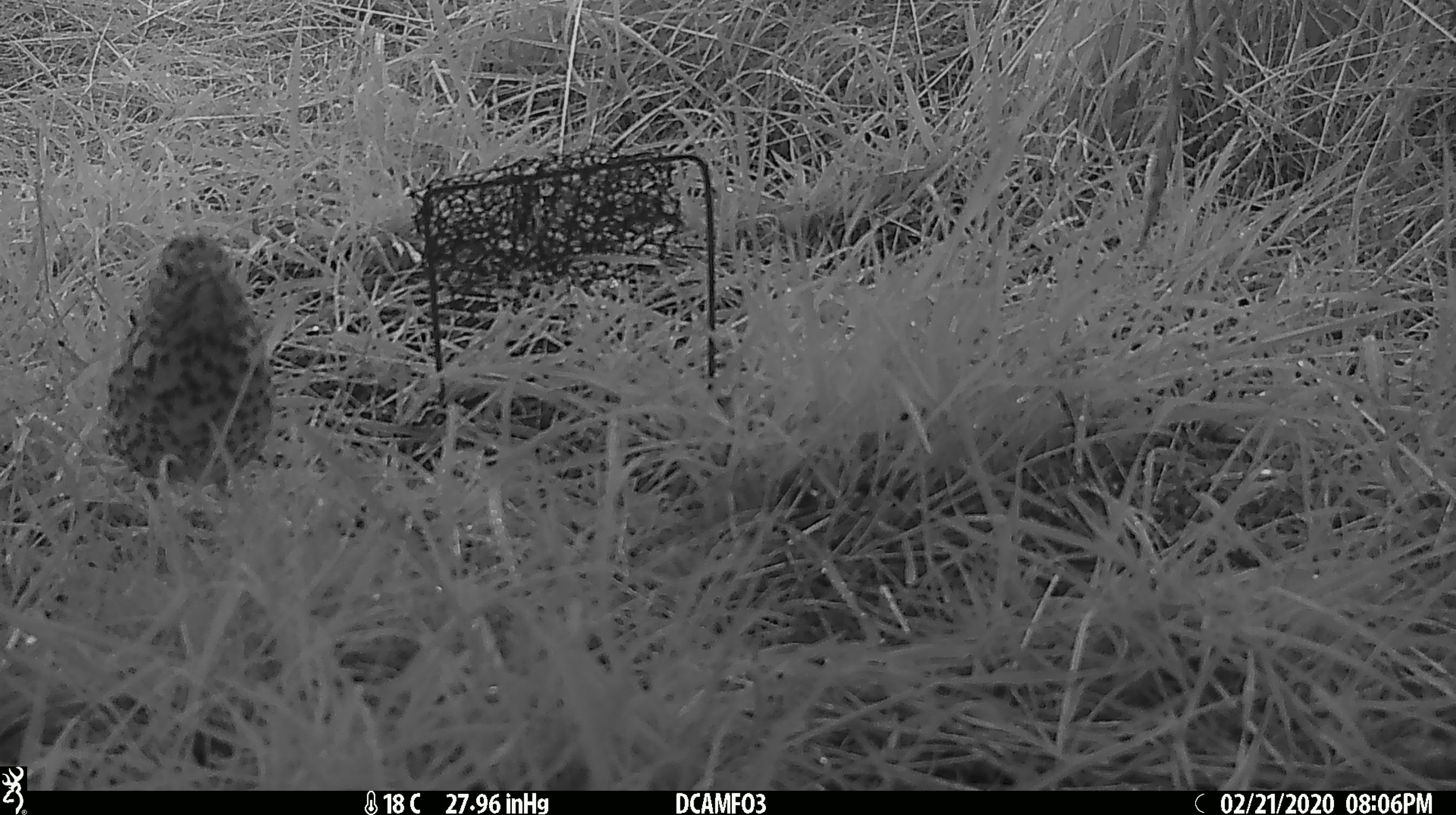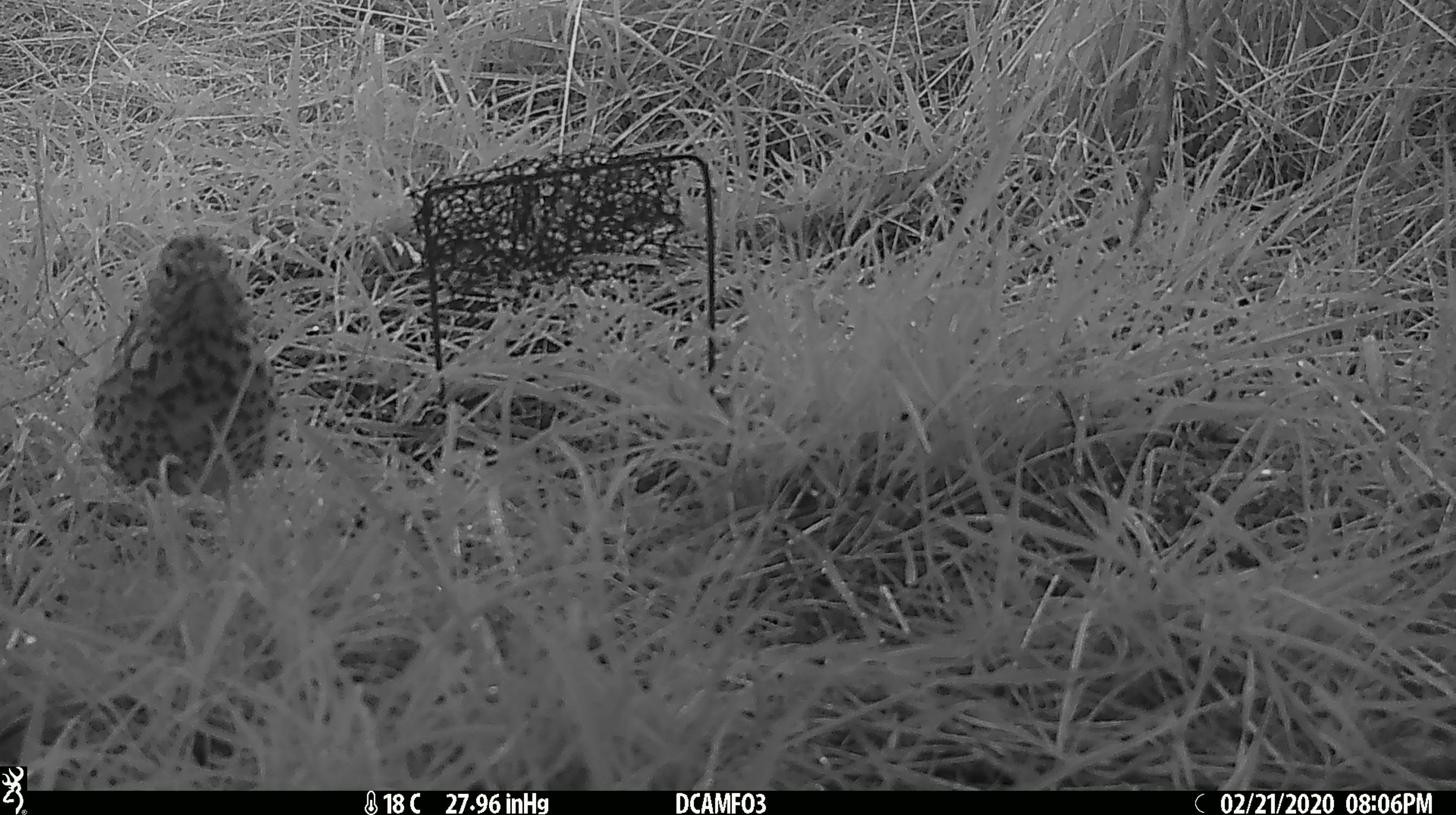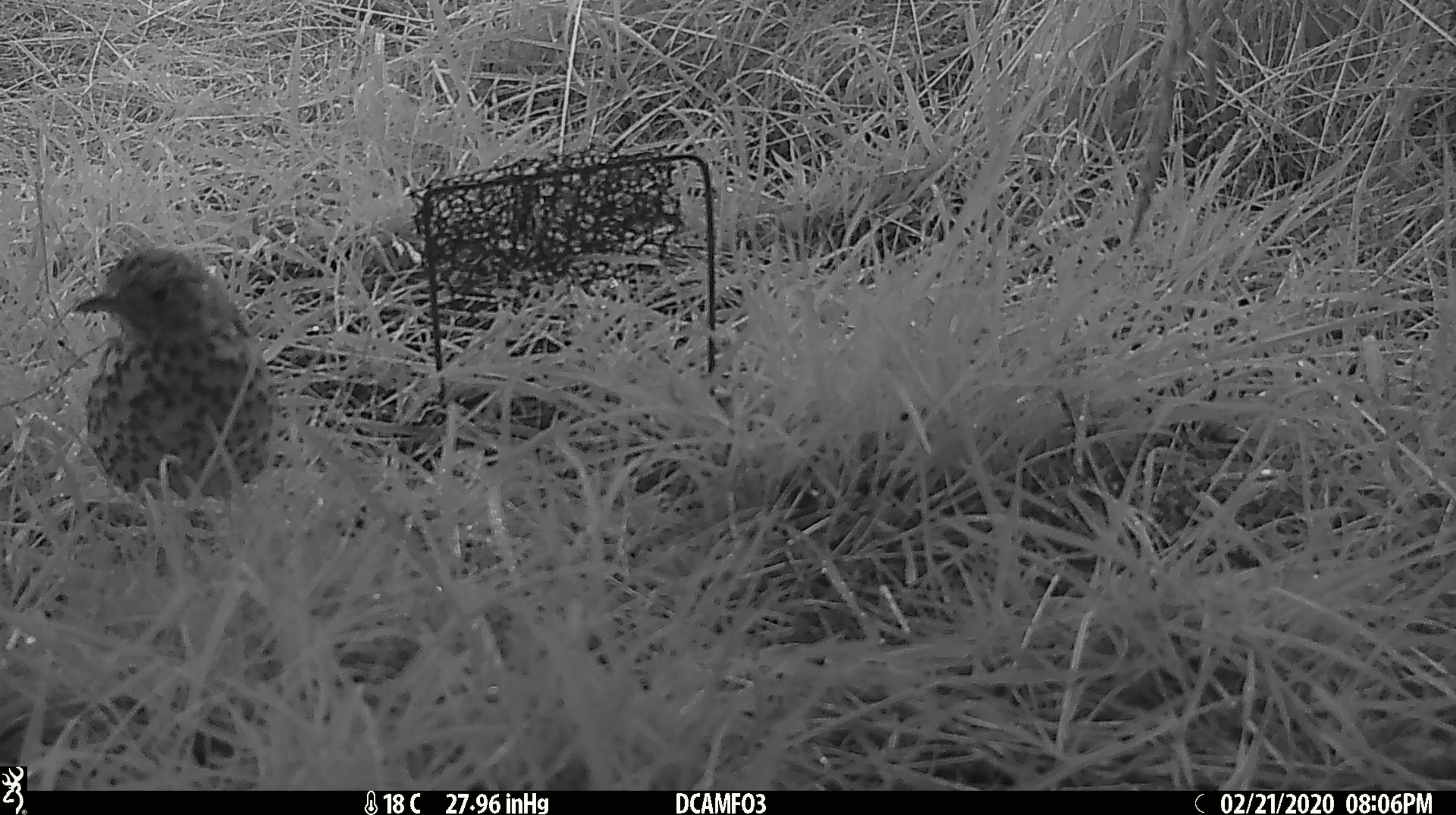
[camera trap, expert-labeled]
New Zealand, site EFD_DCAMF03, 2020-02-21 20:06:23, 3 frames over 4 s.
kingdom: Animalia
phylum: Chordata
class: Aves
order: Passeriformes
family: Turdidae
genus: Turdus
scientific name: Turdus philomelos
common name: song thrush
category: thrush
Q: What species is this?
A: Thrush (song thrush) (Turdus philomelos).